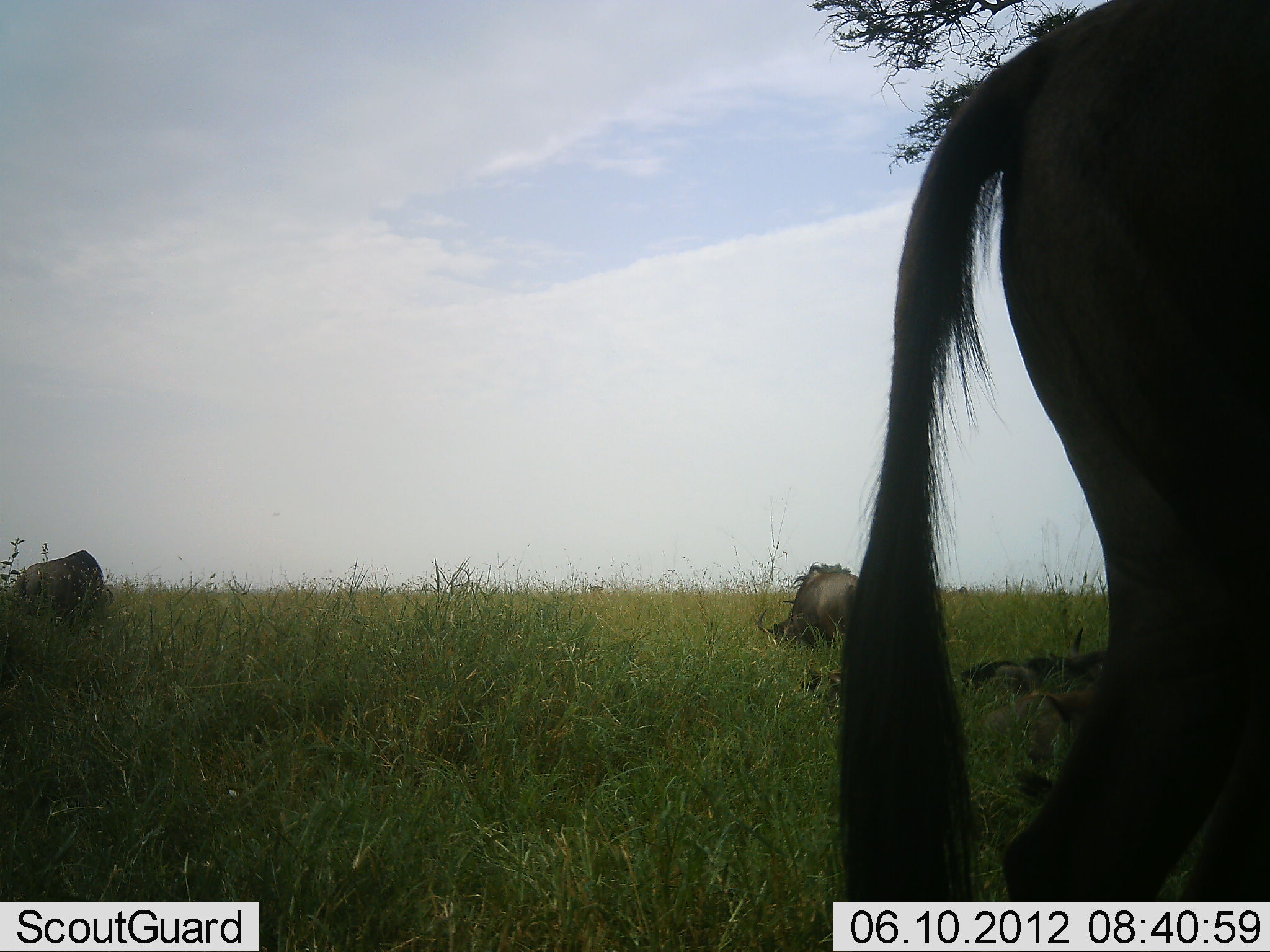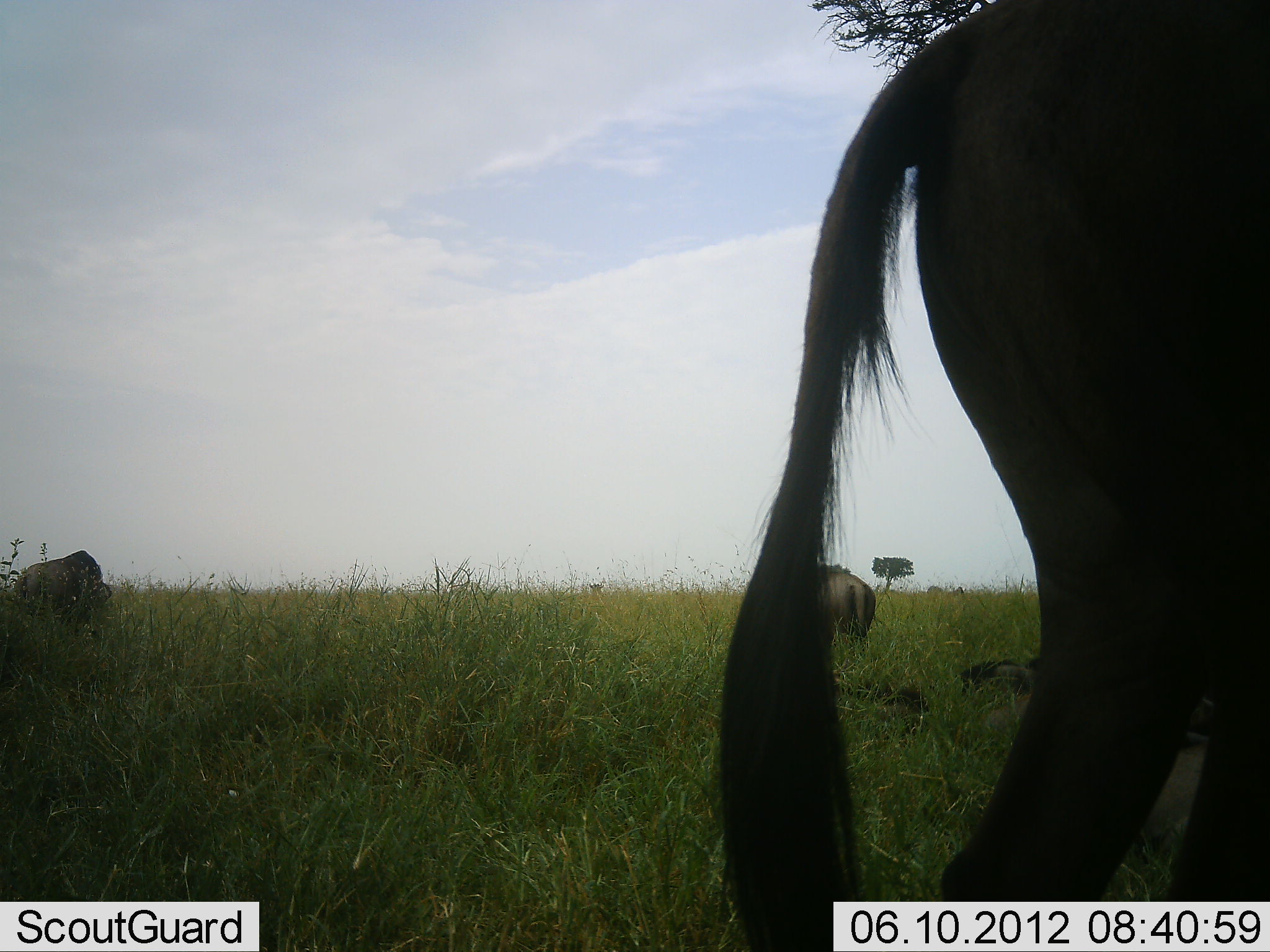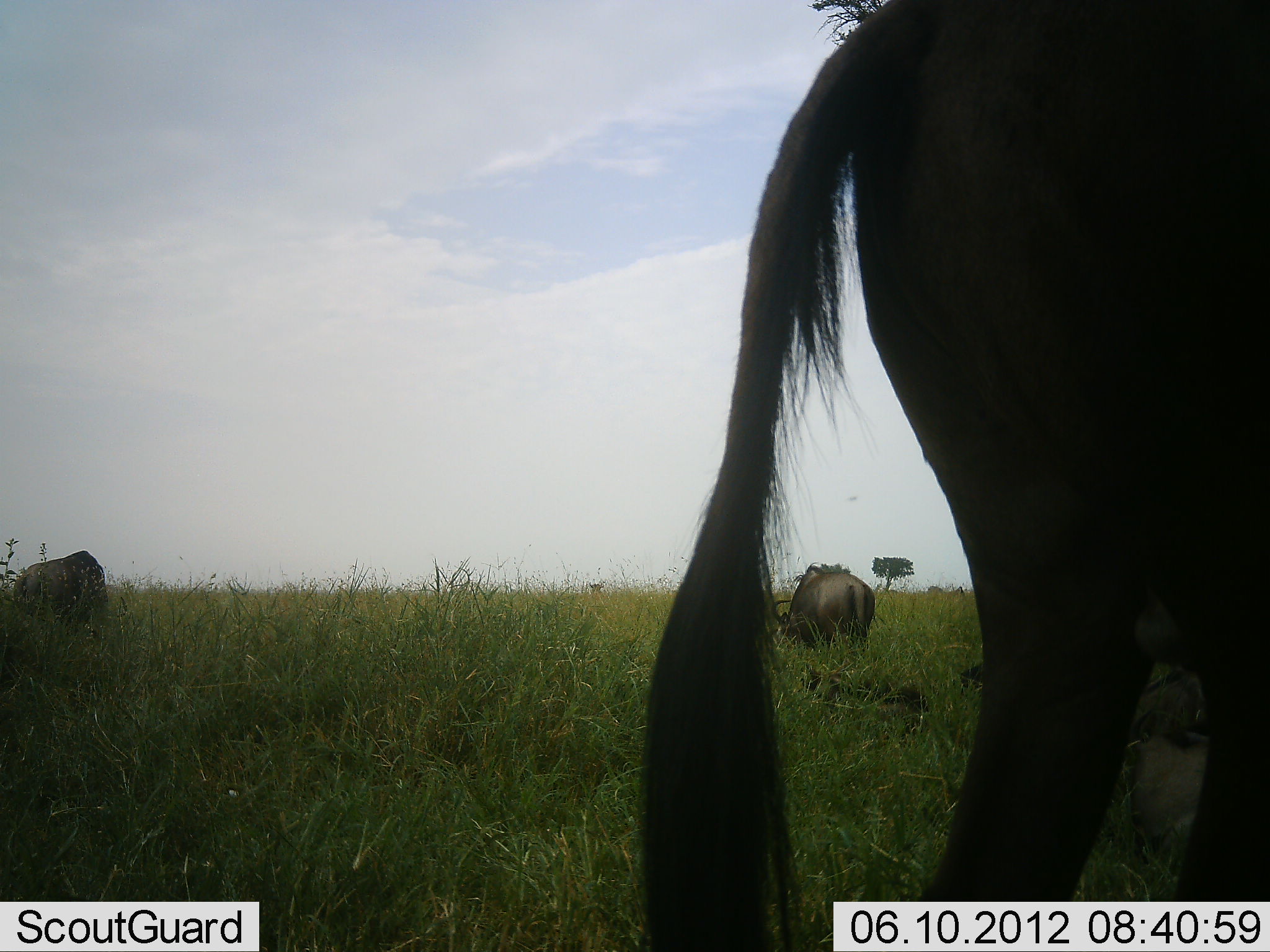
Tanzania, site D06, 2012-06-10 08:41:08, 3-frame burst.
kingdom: Animalia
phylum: Chordata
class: Mammalia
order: Artiodactyla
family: Bovidae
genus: Connochaetes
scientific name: Connochaetes taurinus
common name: blue wildebeest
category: wildebeest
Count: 6.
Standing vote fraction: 73%.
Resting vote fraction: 64%.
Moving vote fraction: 9%.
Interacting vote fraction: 0%.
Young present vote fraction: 18%.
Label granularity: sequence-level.